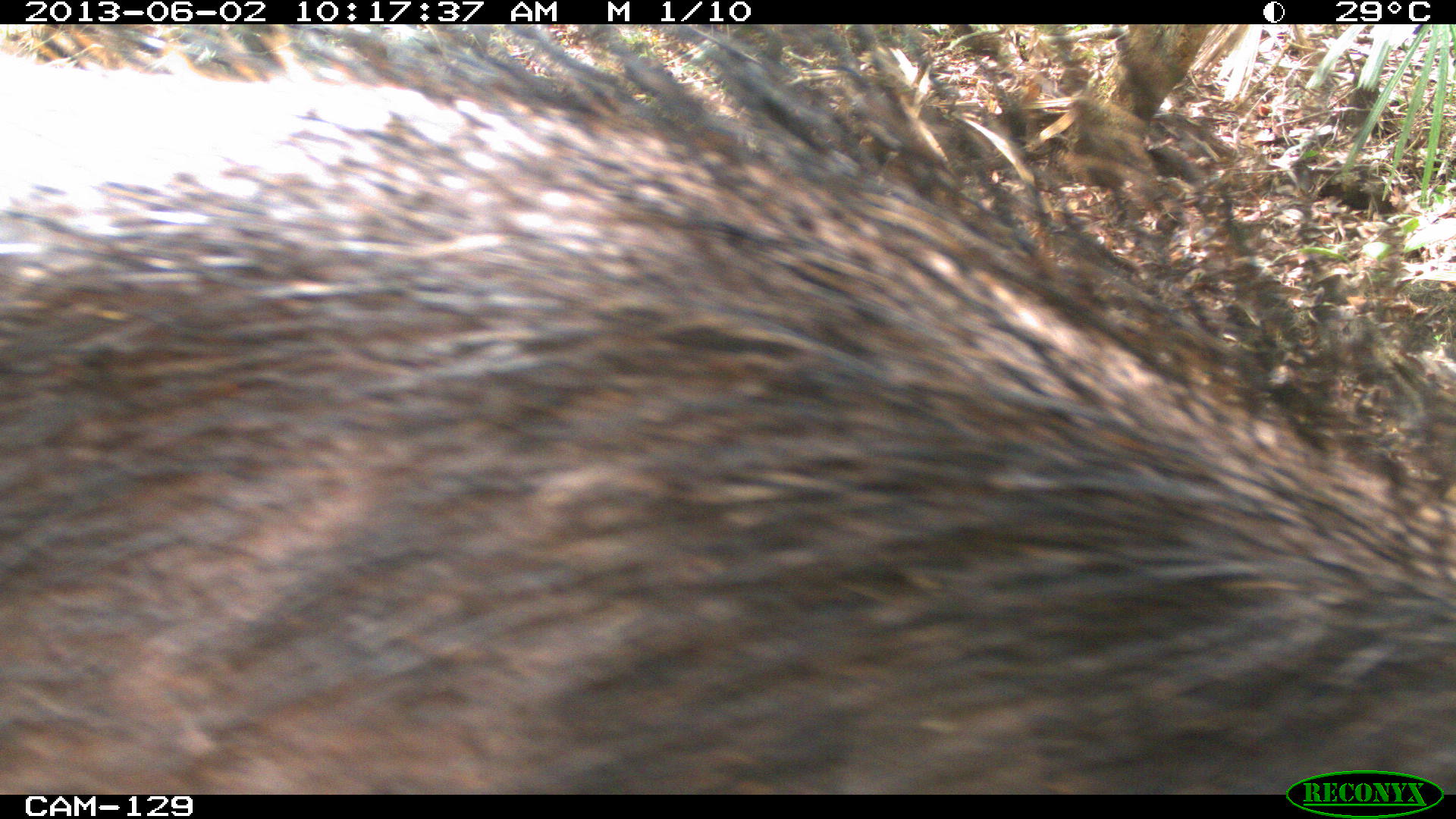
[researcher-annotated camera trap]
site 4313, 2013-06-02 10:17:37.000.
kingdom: Animalia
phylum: Chordata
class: Mammalia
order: Artiodactyla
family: Tayassuidae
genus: Tayassu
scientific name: Tayassu pecari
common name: white-lipped peccary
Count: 2.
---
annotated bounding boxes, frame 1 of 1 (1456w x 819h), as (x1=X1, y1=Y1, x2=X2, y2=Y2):
tayassu pecari: (x1=10, y1=24, x2=1448, y2=788)